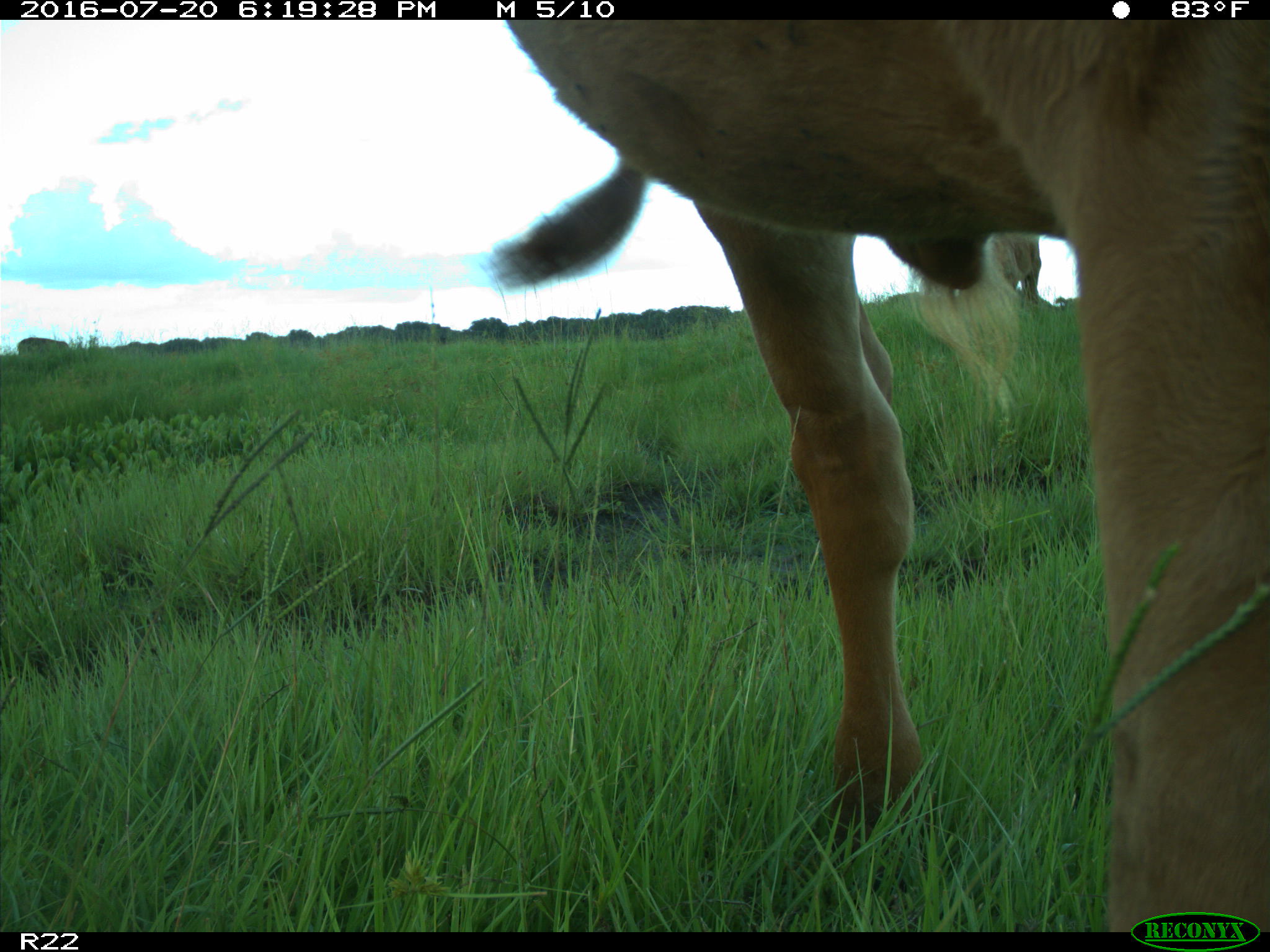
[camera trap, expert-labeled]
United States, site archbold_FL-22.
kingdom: Animalia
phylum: Chordata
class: Mammalia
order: Artiodactyla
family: Bovidae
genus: Bos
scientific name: Bos taurus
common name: domestic cow